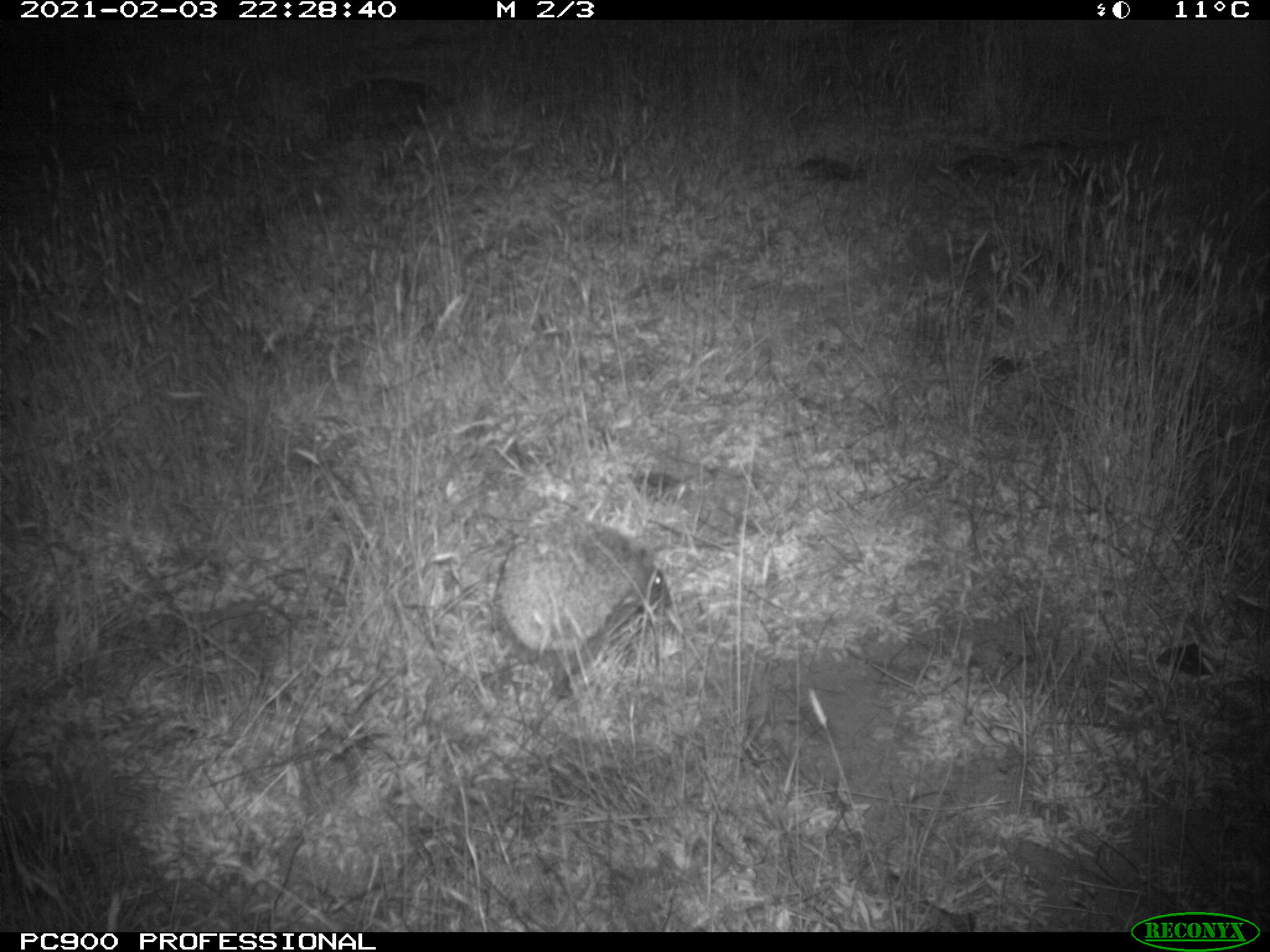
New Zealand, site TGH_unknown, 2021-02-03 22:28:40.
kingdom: Animalia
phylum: Chordata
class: Mammalia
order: Eulipotyphla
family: Erinaceidae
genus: Erinaceus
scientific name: Erinaceus europaeus europaeus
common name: european hedgehog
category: hedgehog